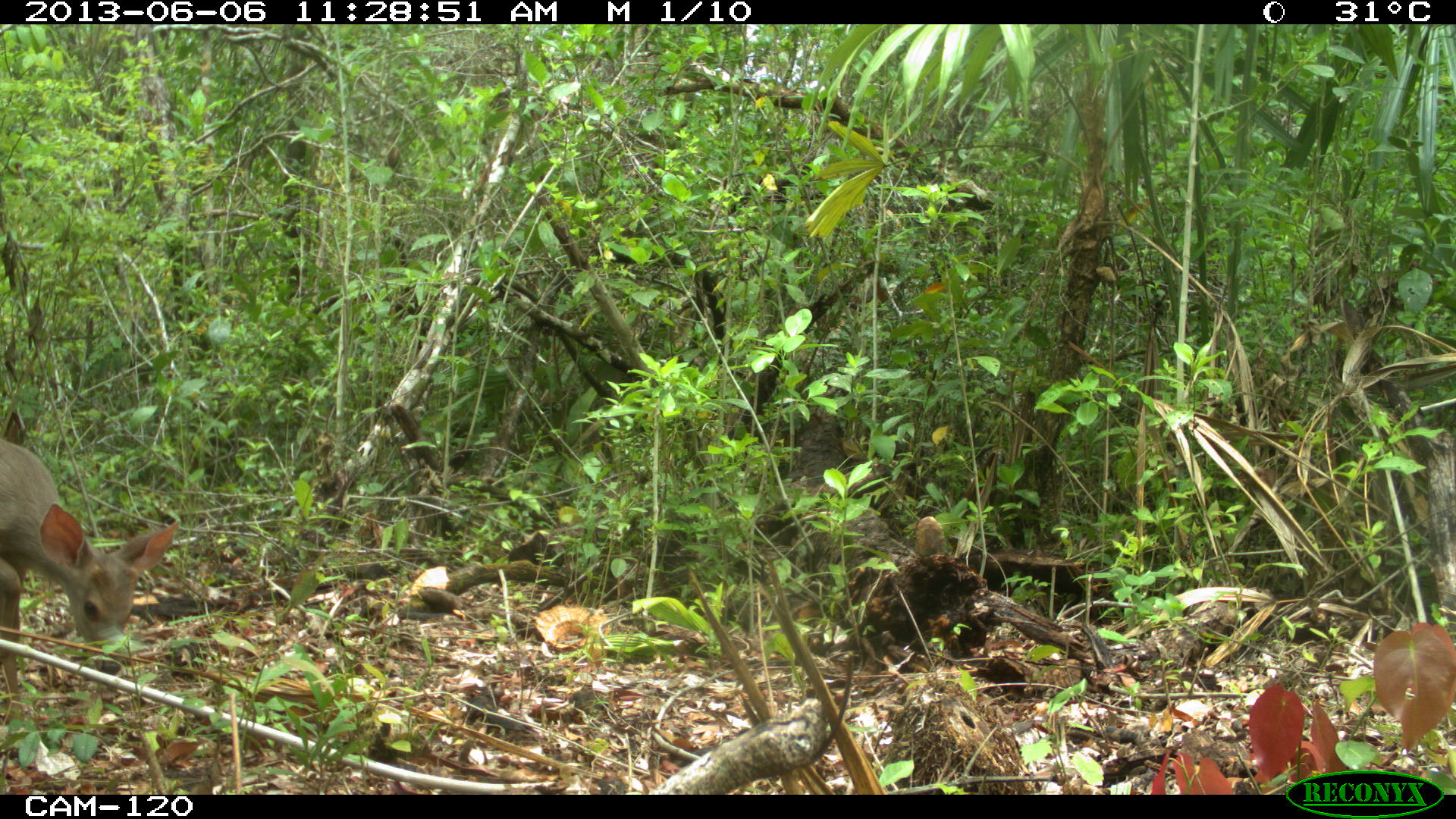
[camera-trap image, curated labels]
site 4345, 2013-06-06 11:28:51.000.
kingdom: Animalia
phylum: Chordata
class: Mammalia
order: Artiodactyla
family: Cervidae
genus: Odocoileus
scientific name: Odocoileus pandora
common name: yucatán brown brocket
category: mazama pandora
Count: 1.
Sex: female.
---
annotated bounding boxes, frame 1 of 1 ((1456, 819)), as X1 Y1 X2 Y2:
mazama pandora: 0 437 180 720